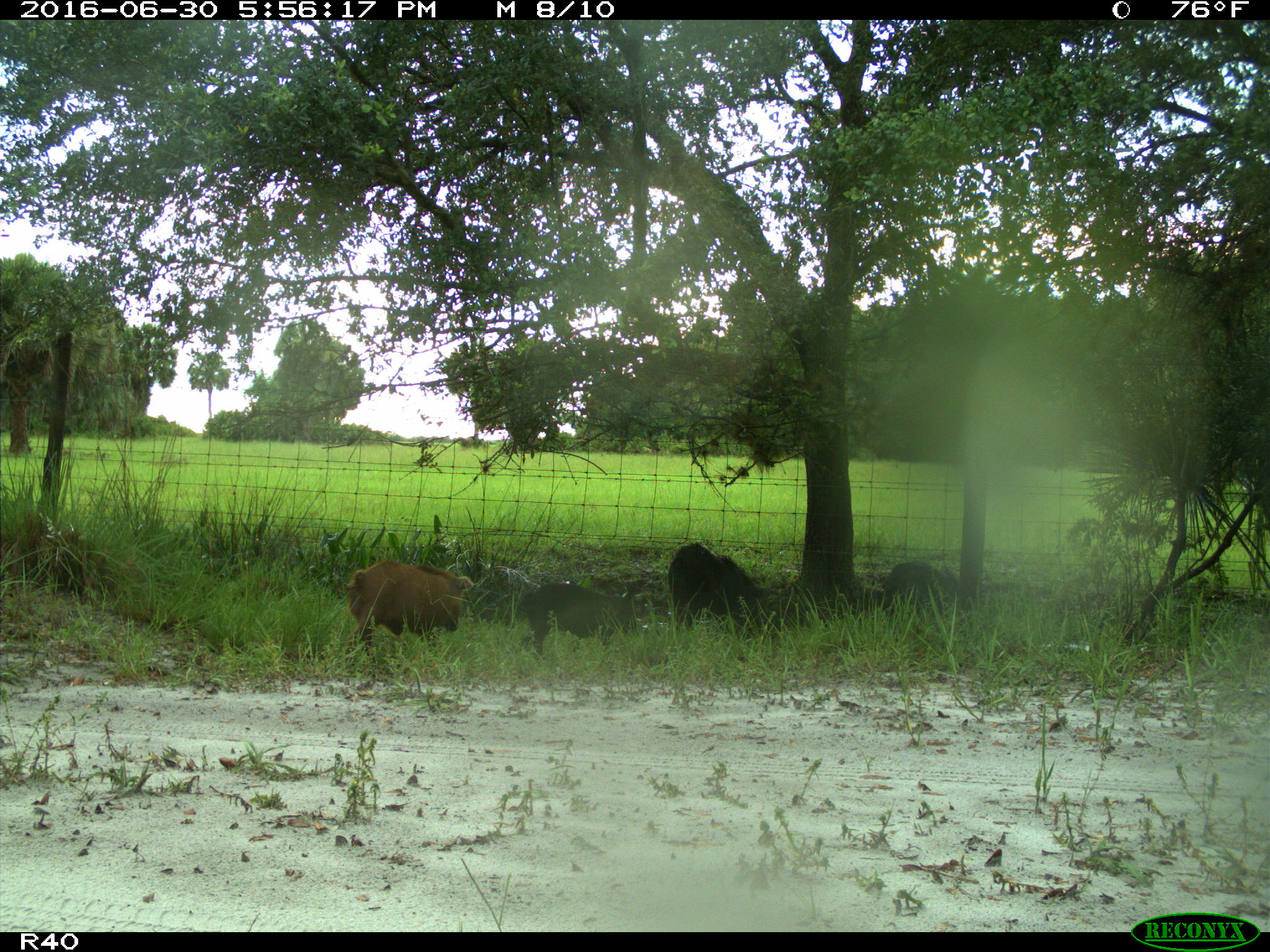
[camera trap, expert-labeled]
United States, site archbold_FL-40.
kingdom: Animalia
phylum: Chordata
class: Mammalia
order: Artiodactyla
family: Suidae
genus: Sus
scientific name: Sus scrofa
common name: wild boar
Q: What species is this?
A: Sus scrofa (wild boar).